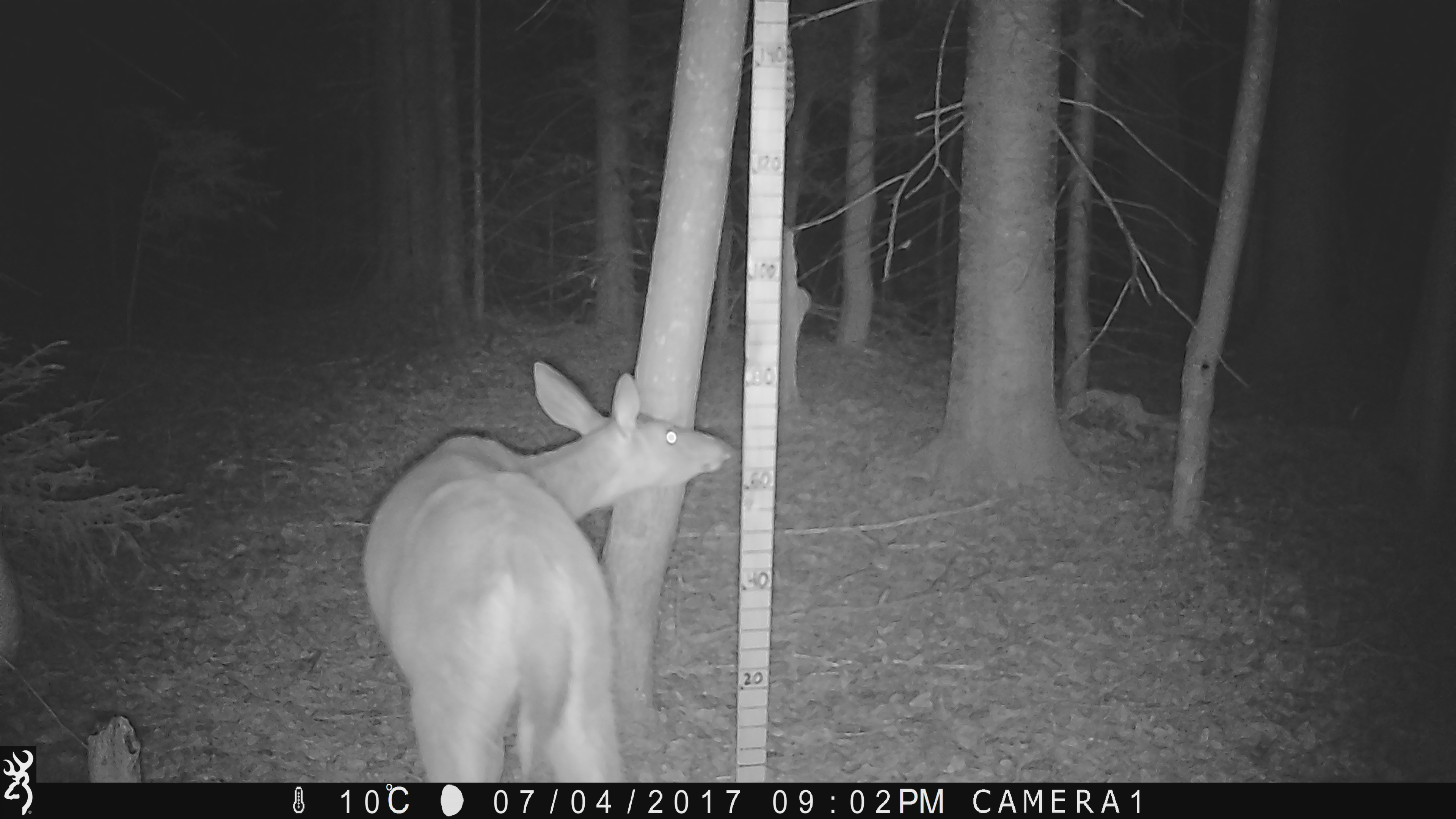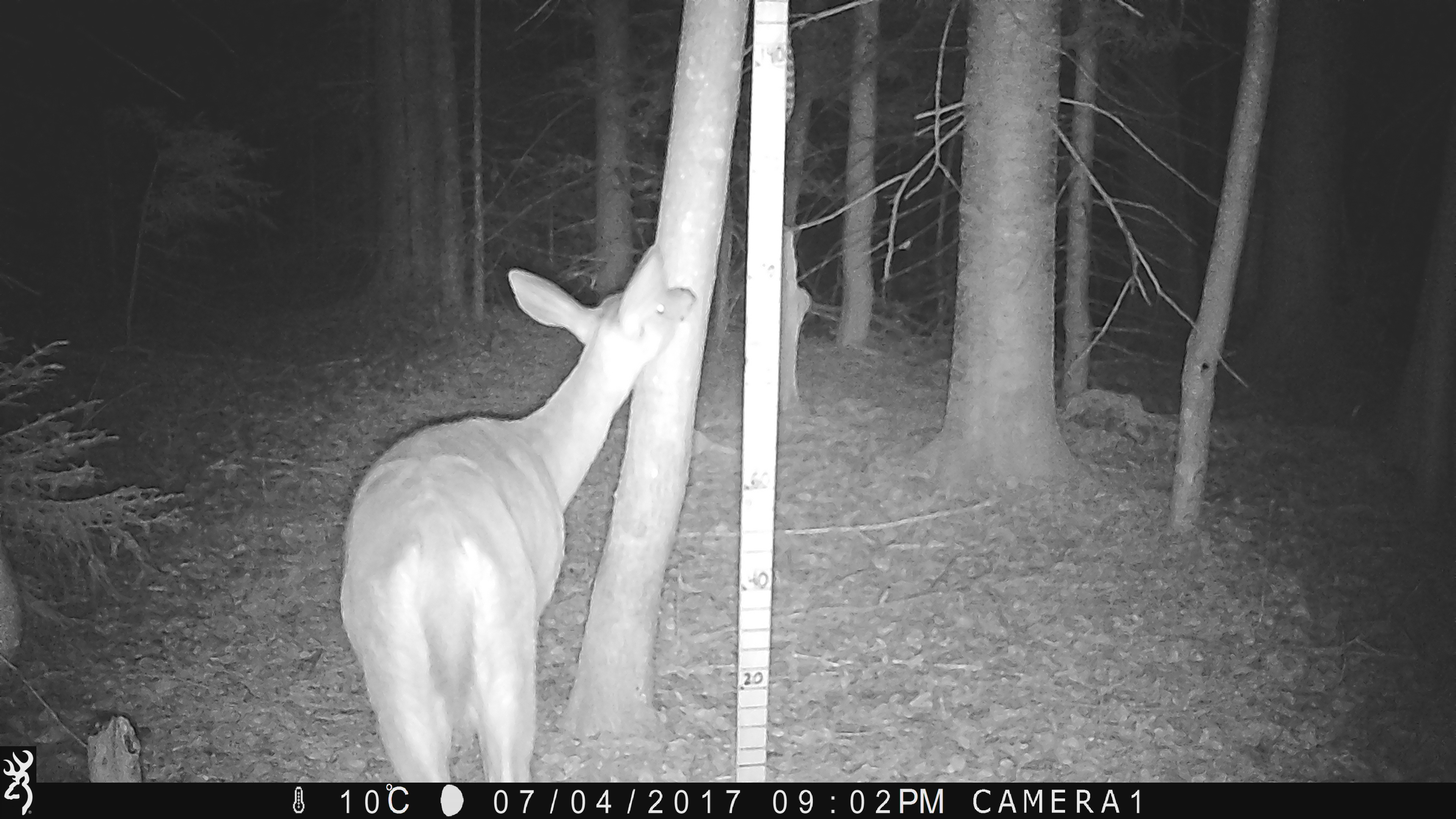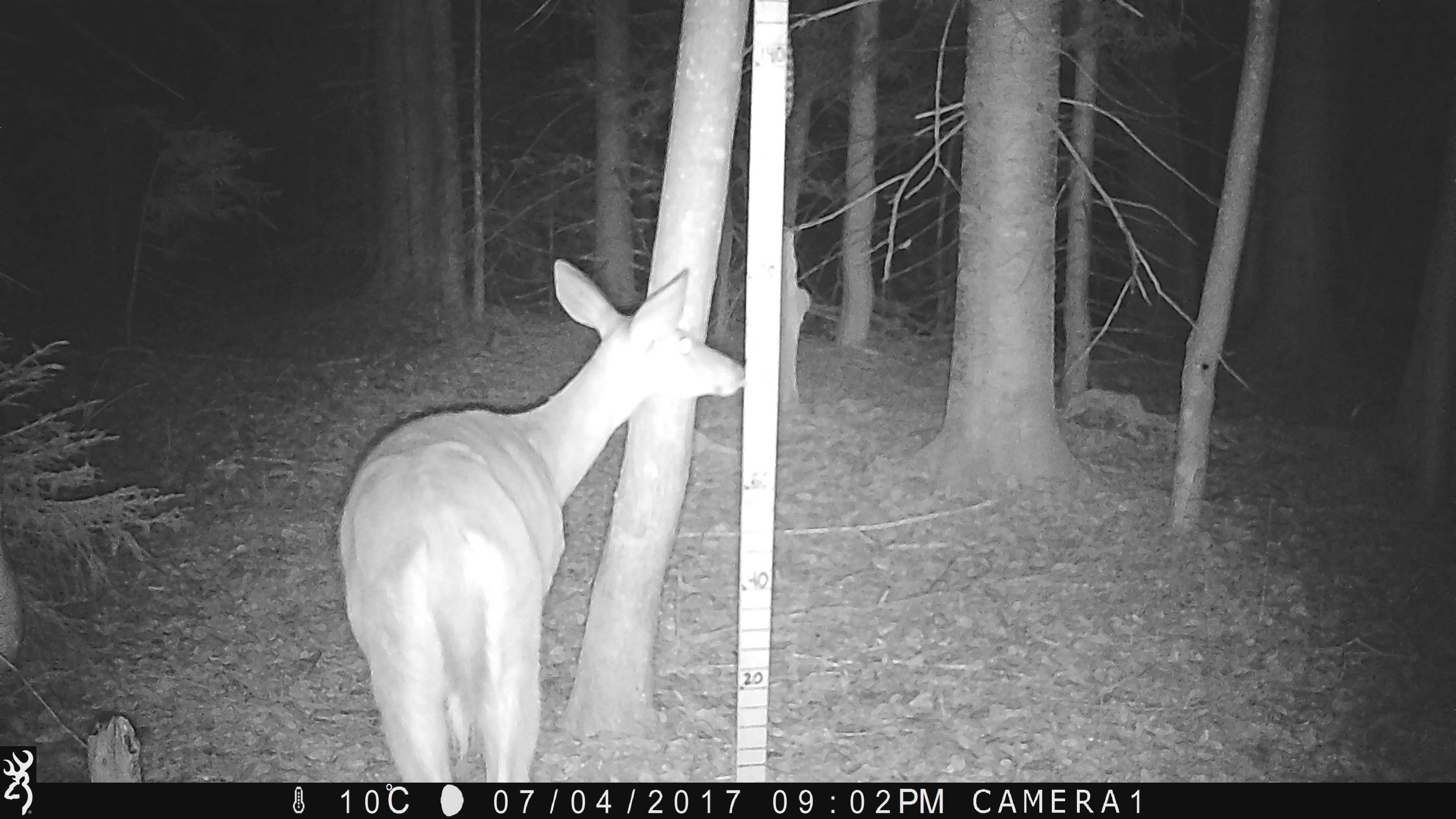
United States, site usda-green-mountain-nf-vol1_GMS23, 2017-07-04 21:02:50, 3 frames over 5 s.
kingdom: Animalia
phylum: Chordata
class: Mammalia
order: Artiodactyla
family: Cervidae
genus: Odocoileus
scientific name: Odocoileus virginianus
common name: white-tailed deer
White-tailed deer (Odocoileus virginianus).